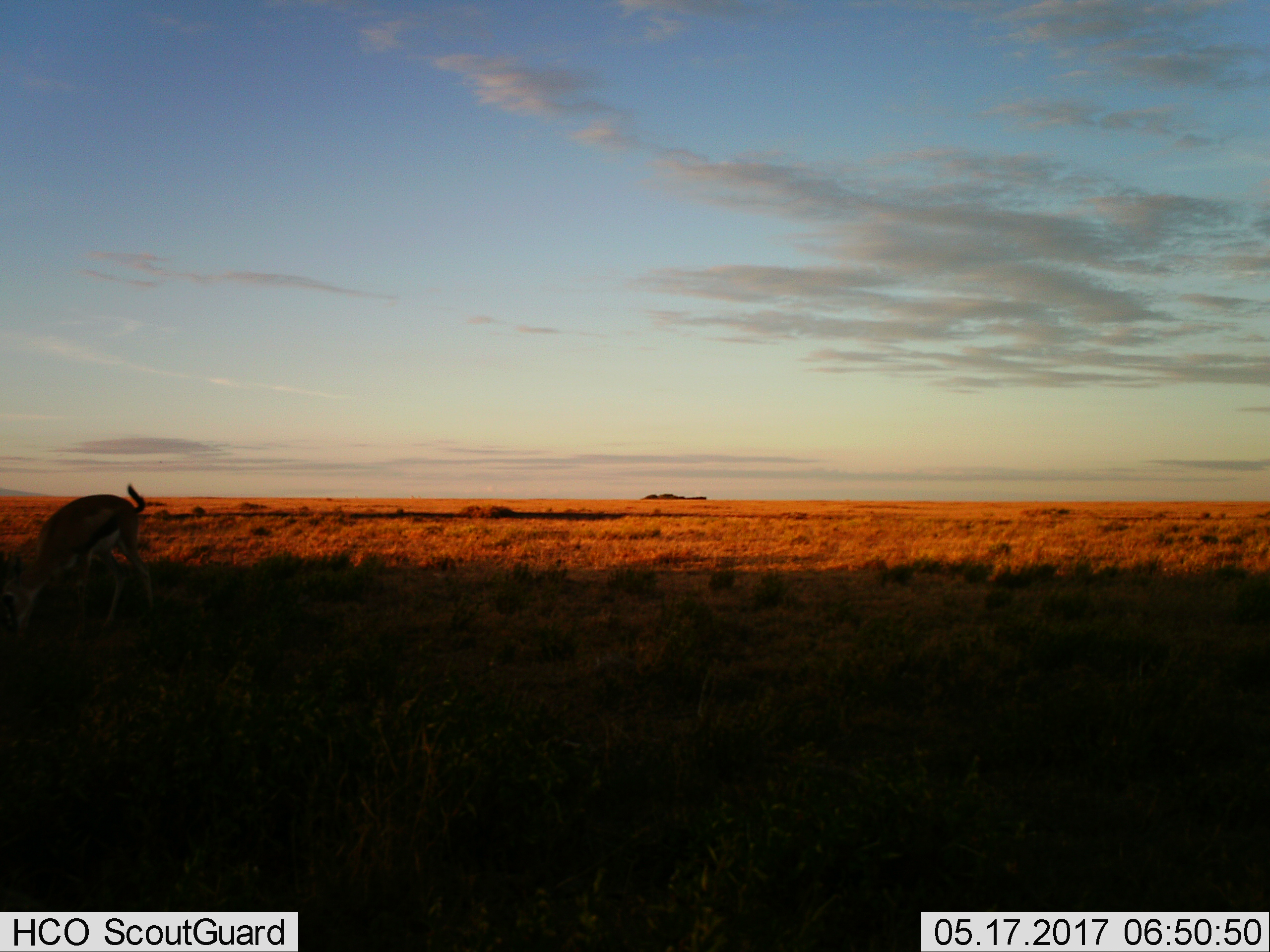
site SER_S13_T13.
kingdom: Animalia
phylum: Chordata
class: Mammalia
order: Artiodactyla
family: Bovidae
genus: Eudorcas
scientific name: Eudorcas thomsonii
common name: thomson's gazelle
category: gazellethomsons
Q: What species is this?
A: Gazellethomsons (thomson's gazelle) (Eudorcas thomsonii).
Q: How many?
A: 1.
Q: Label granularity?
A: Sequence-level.